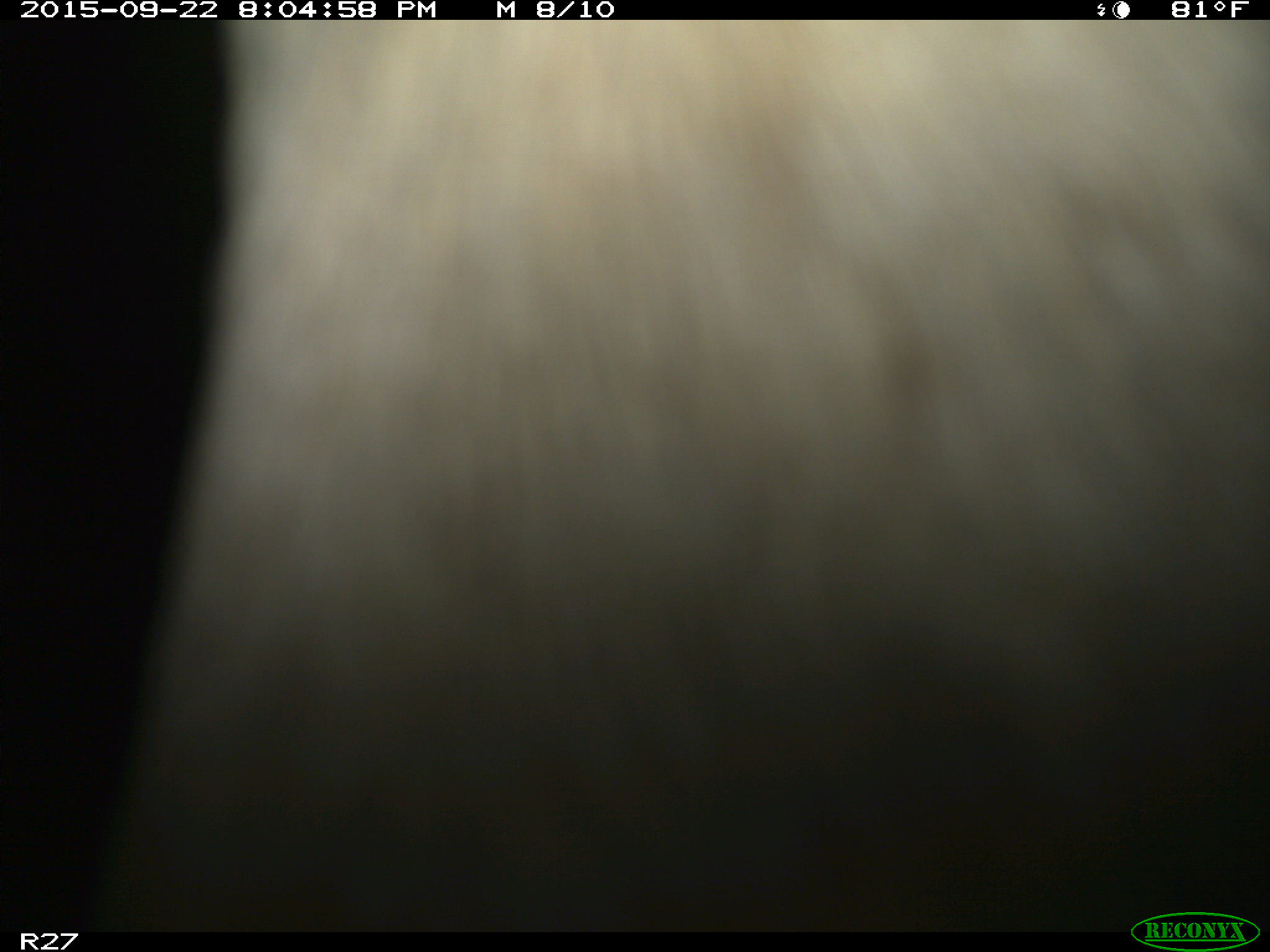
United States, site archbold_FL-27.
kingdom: Animalia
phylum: Chordata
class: Mammalia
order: Artiodactyla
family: Bovidae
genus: Bos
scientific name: Bos taurus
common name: domestic cow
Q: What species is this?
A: Bos taurus (domestic cow).